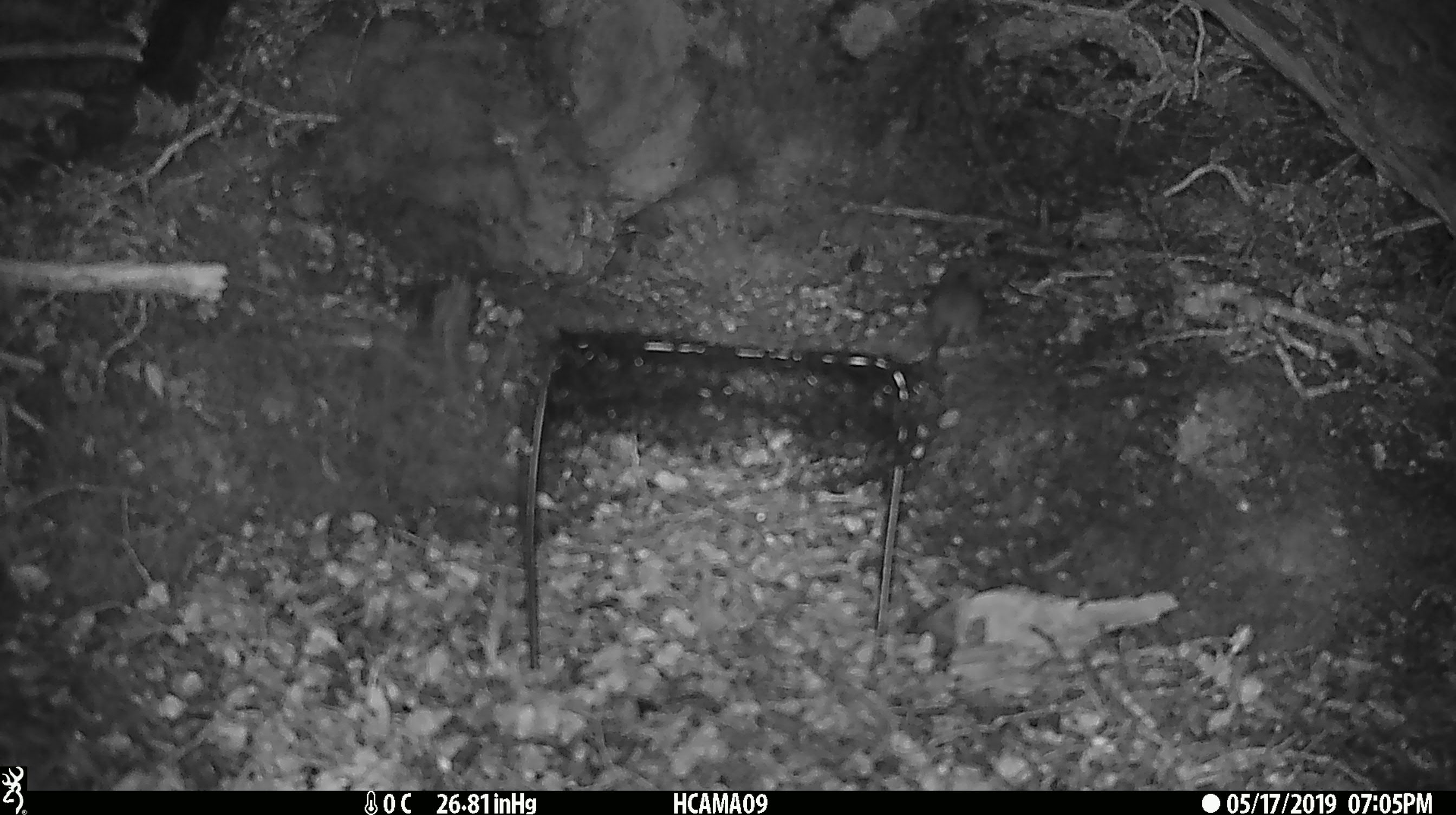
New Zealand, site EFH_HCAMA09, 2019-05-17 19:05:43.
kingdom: Animalia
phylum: Chordata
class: Mammalia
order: Rodentia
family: Muridae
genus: Rattus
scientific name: Rattus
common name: rat